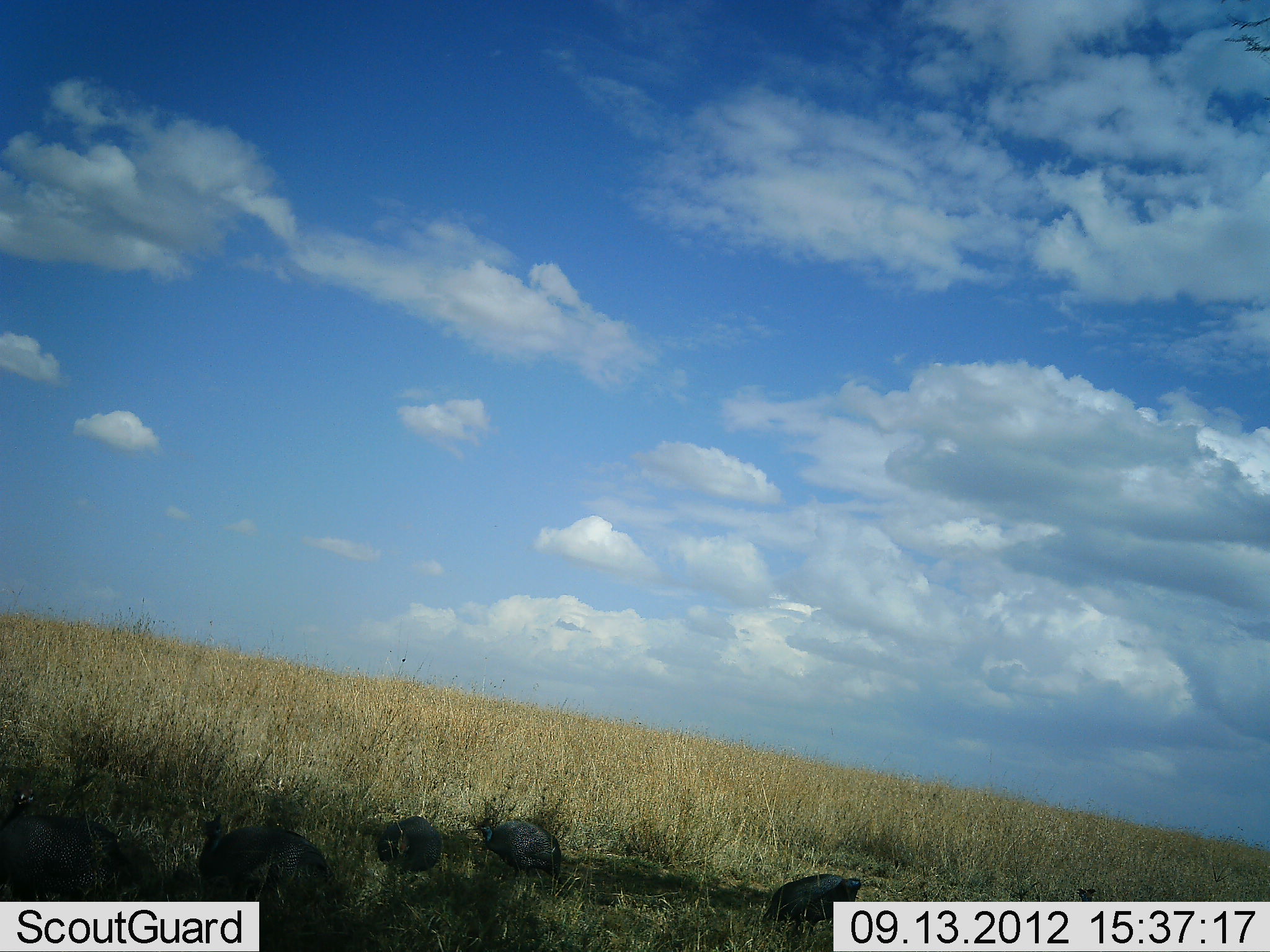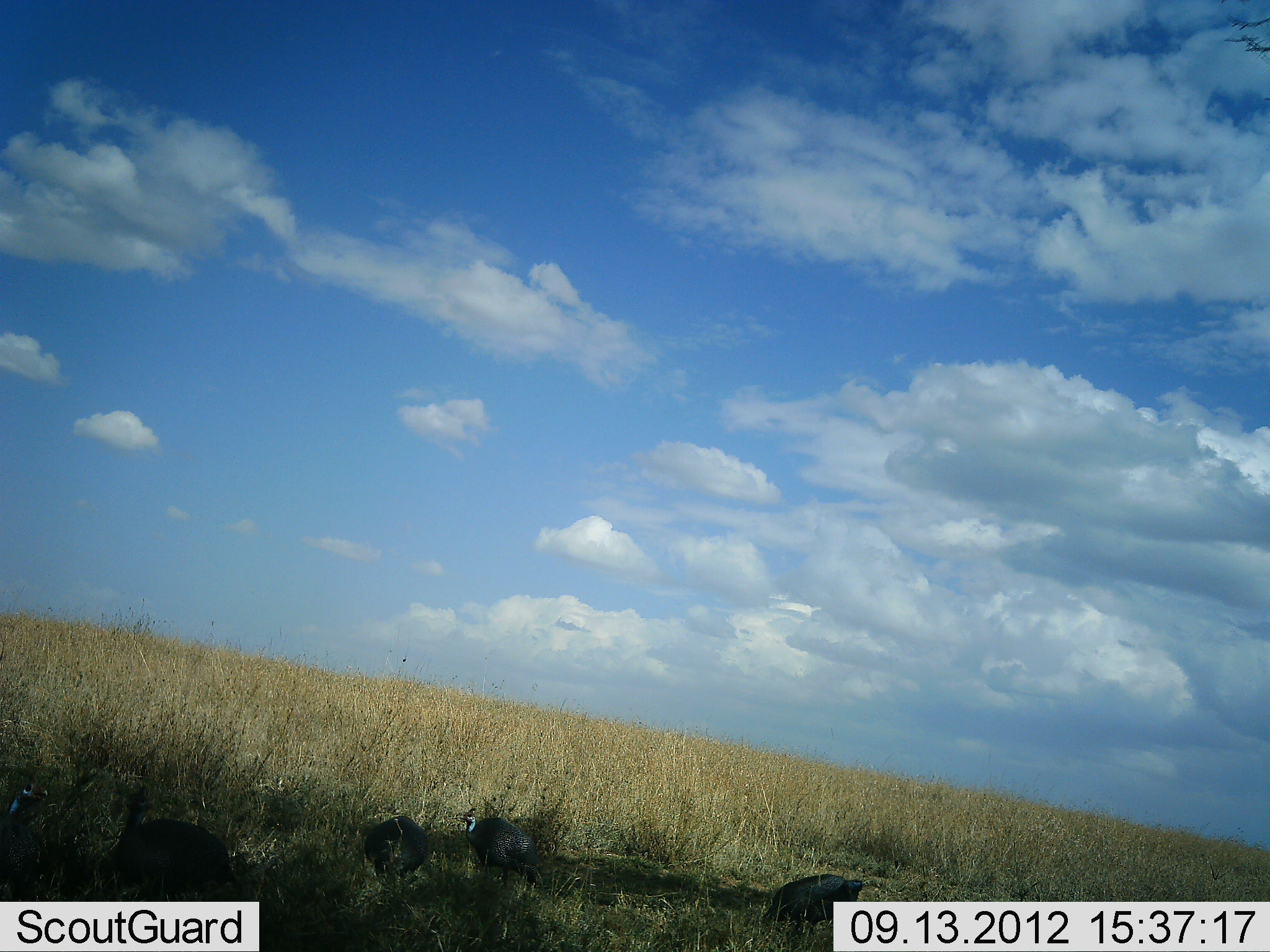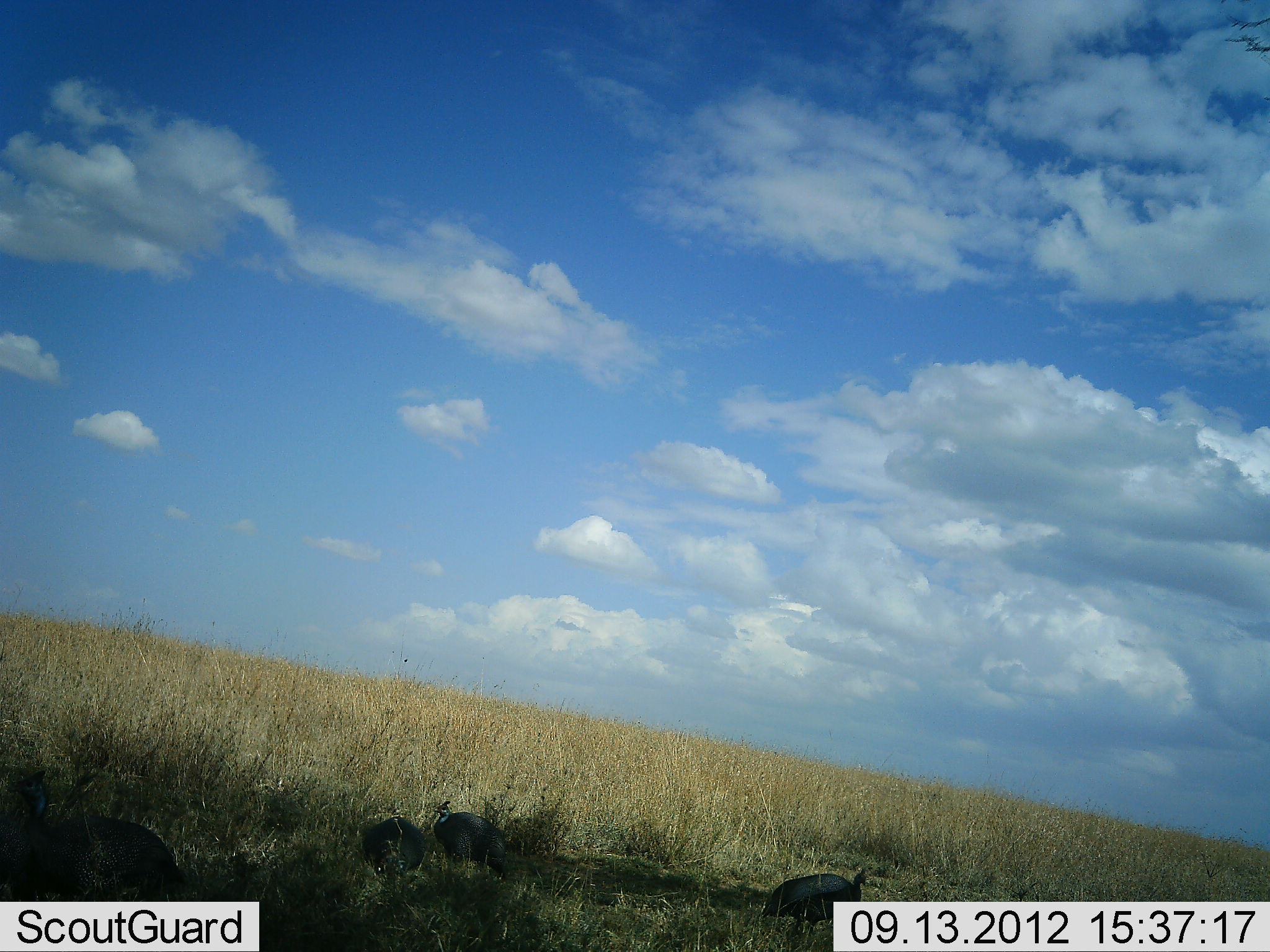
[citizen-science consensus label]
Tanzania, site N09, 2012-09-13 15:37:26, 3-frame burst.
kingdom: Animalia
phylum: Chordata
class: Aves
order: Galliformes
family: Numididae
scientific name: Numididae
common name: guinea fowl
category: guineafowl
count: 5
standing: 50%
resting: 0%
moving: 70%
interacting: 0%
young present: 0%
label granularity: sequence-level